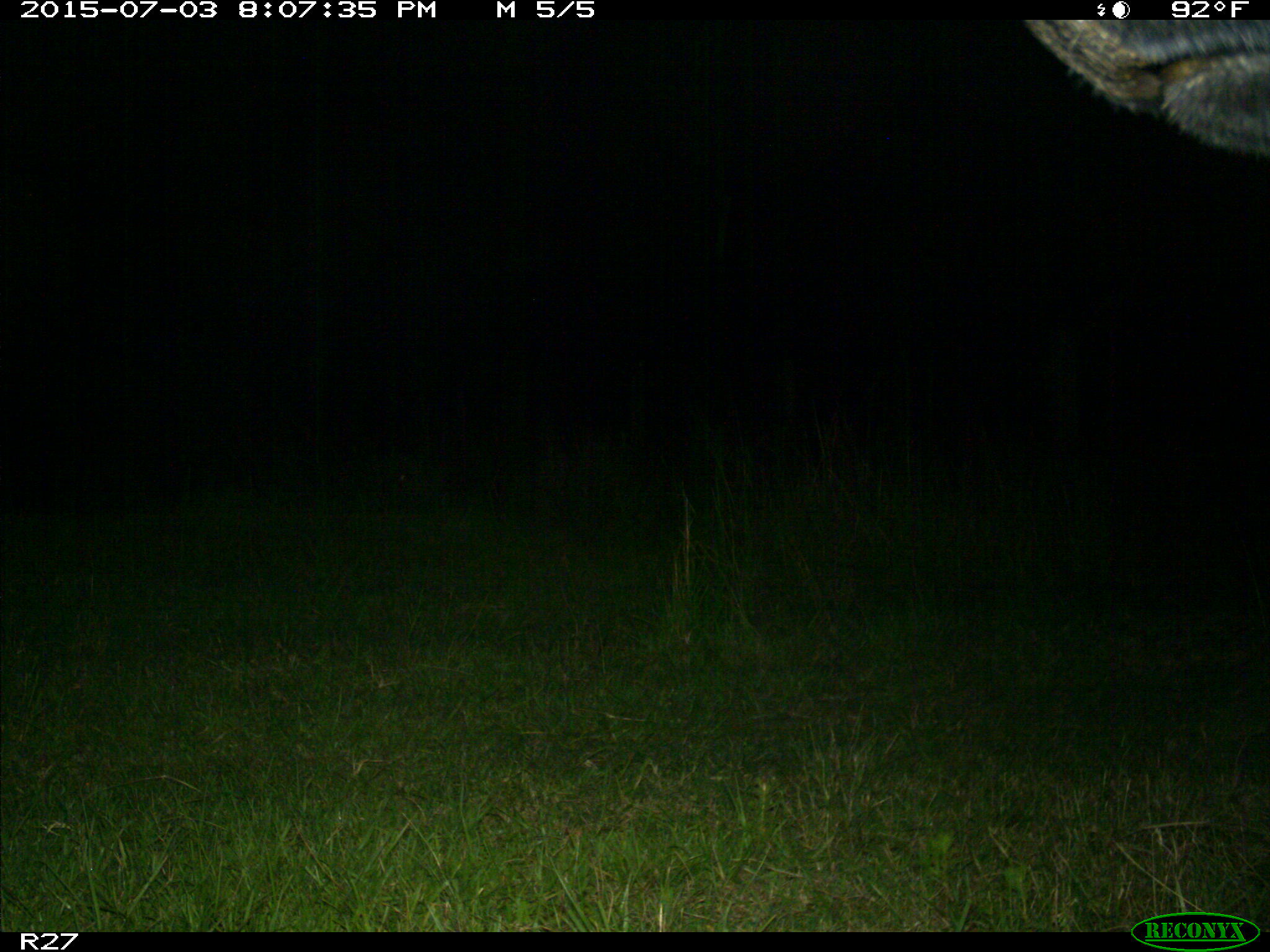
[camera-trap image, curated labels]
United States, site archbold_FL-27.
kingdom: Animalia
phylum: Chordata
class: Mammalia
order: Artiodactyla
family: Bovidae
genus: Bos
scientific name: Bos taurus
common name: domestic cow